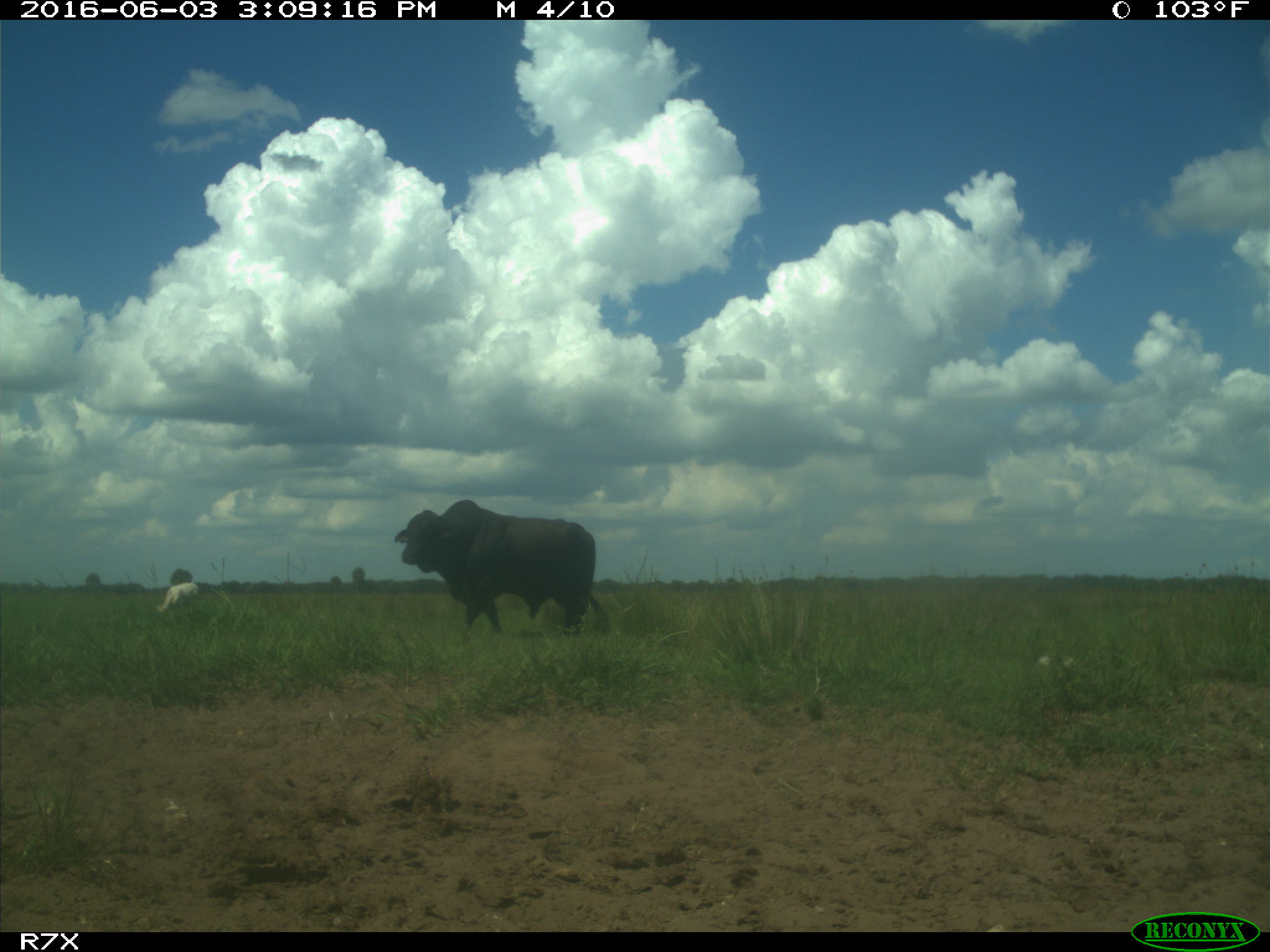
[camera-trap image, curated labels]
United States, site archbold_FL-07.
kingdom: Animalia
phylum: Chordata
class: Mammalia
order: Artiodactyla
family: Bovidae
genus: Bos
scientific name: Bos taurus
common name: domestic cow